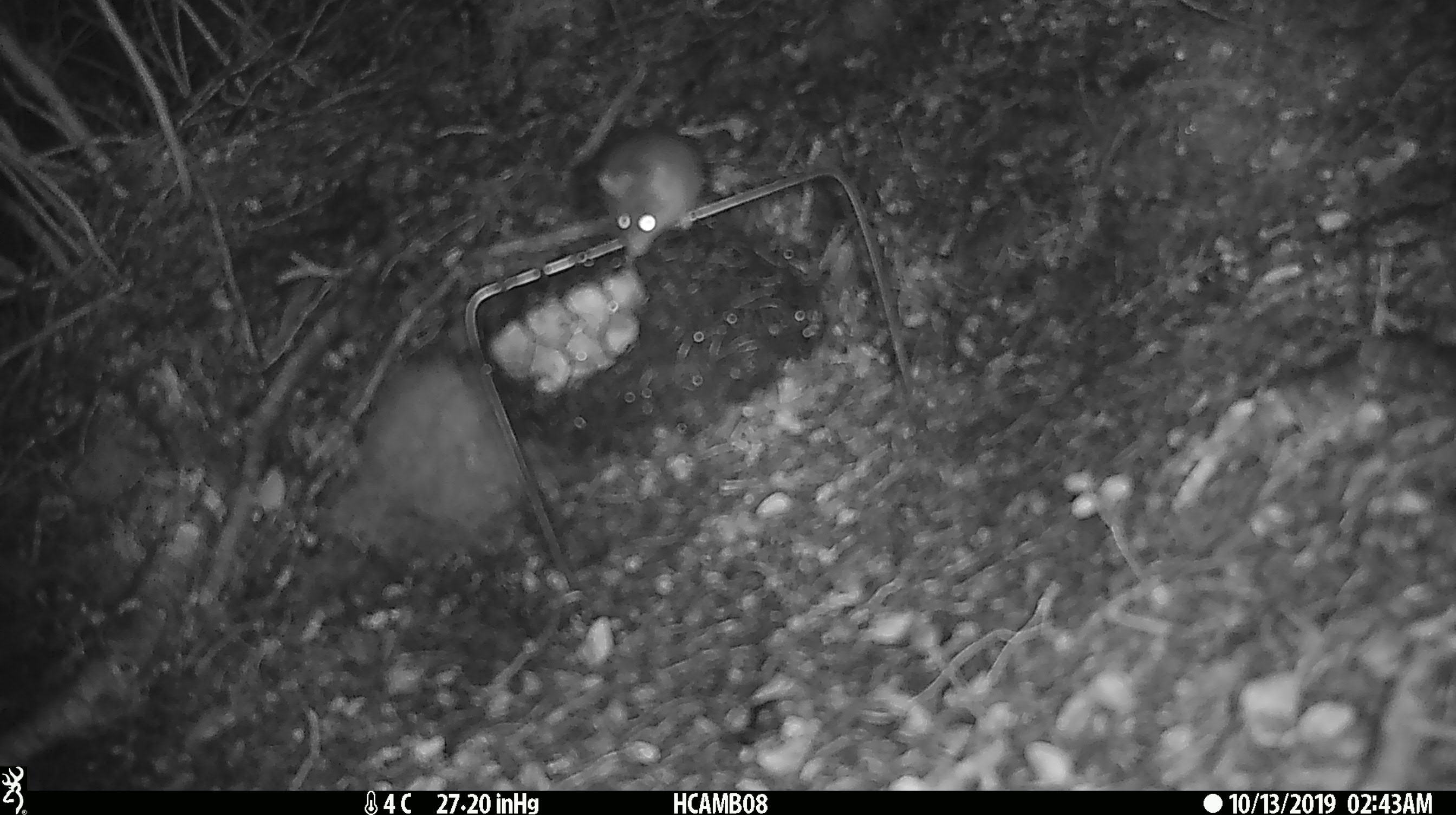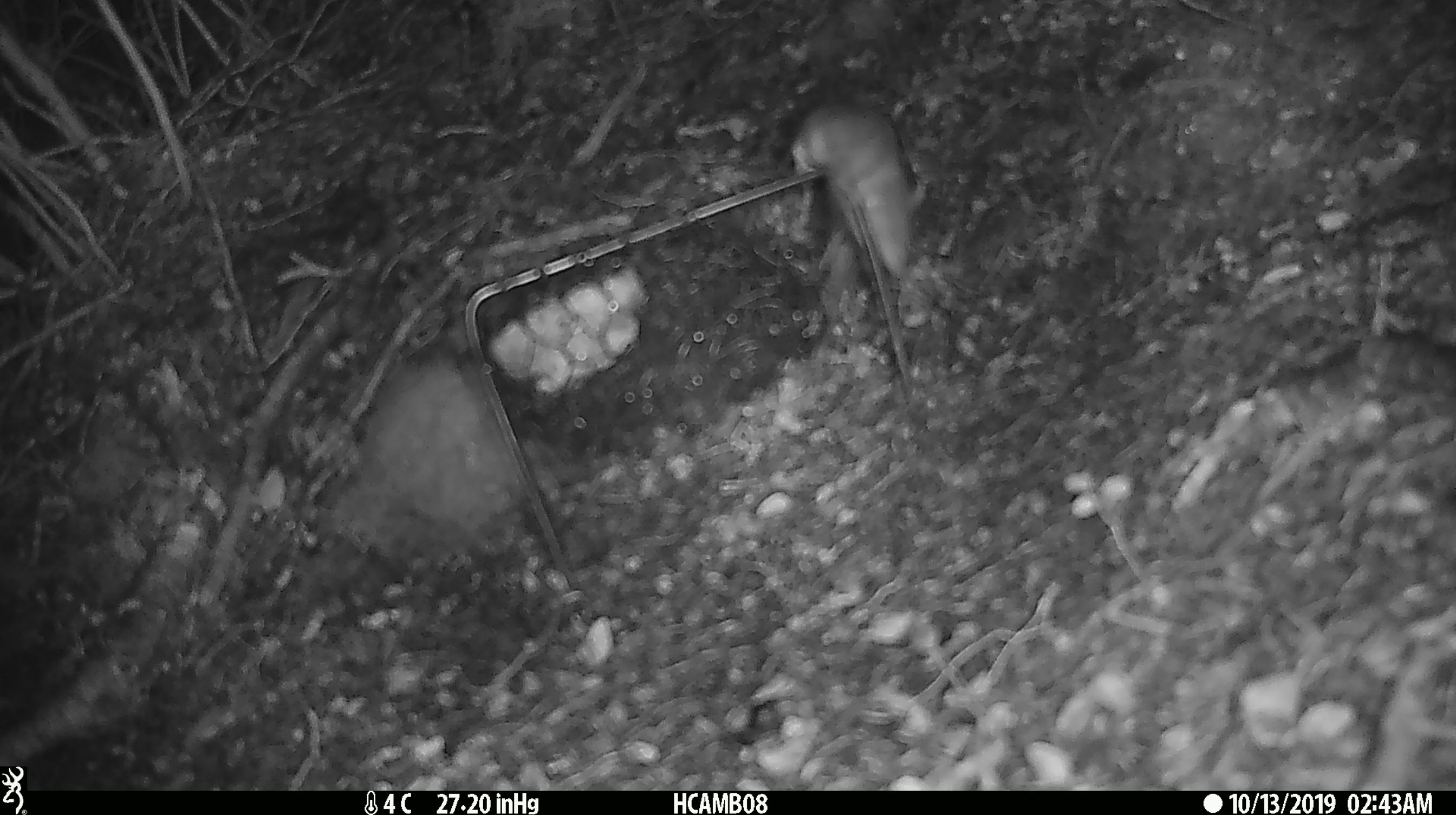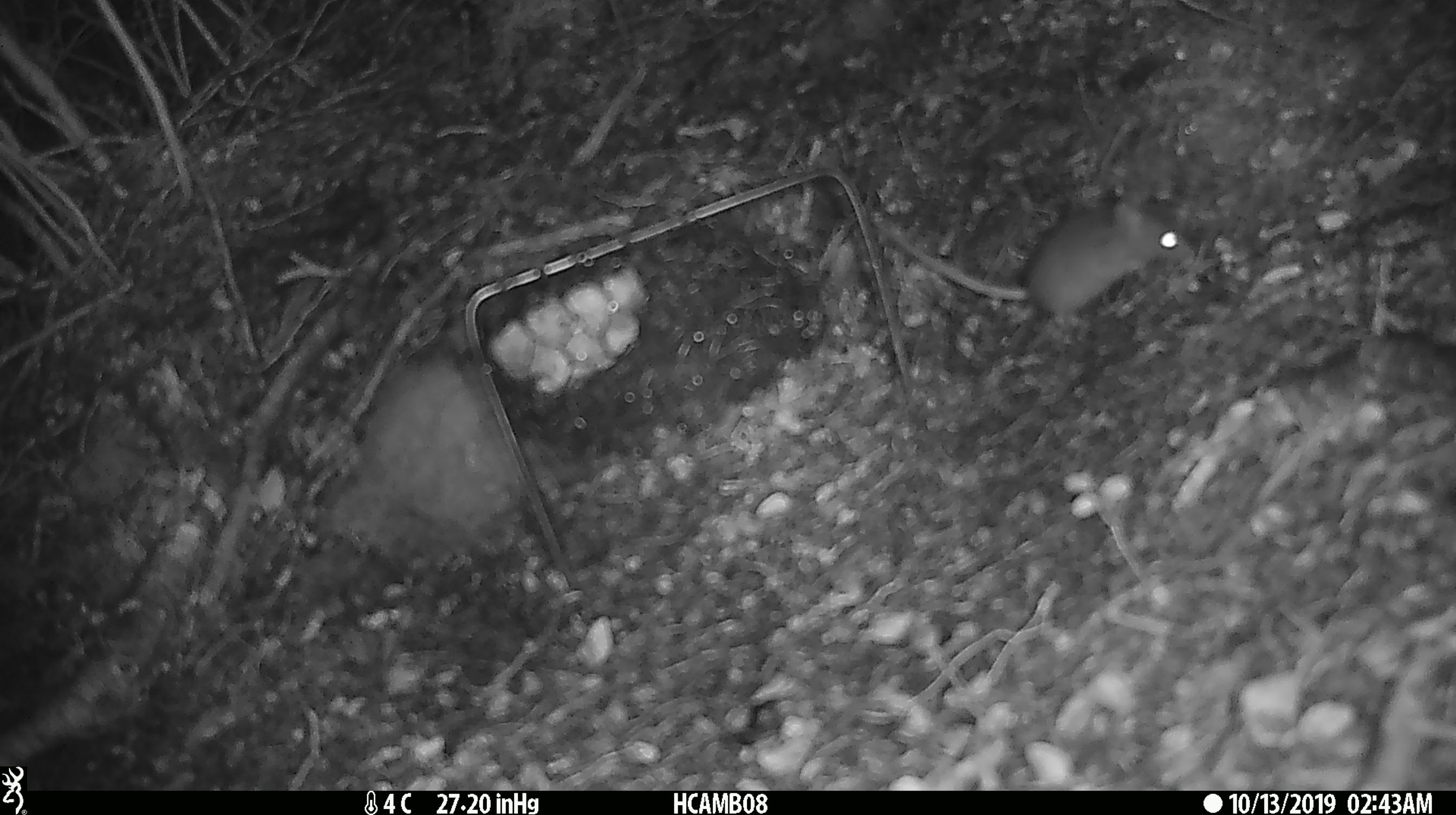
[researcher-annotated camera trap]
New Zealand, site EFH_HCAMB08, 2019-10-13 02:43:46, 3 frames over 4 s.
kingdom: Animalia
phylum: Chordata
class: Mammalia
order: Rodentia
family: Muridae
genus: Mus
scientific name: Mus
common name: mouse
Mouse (Mus).